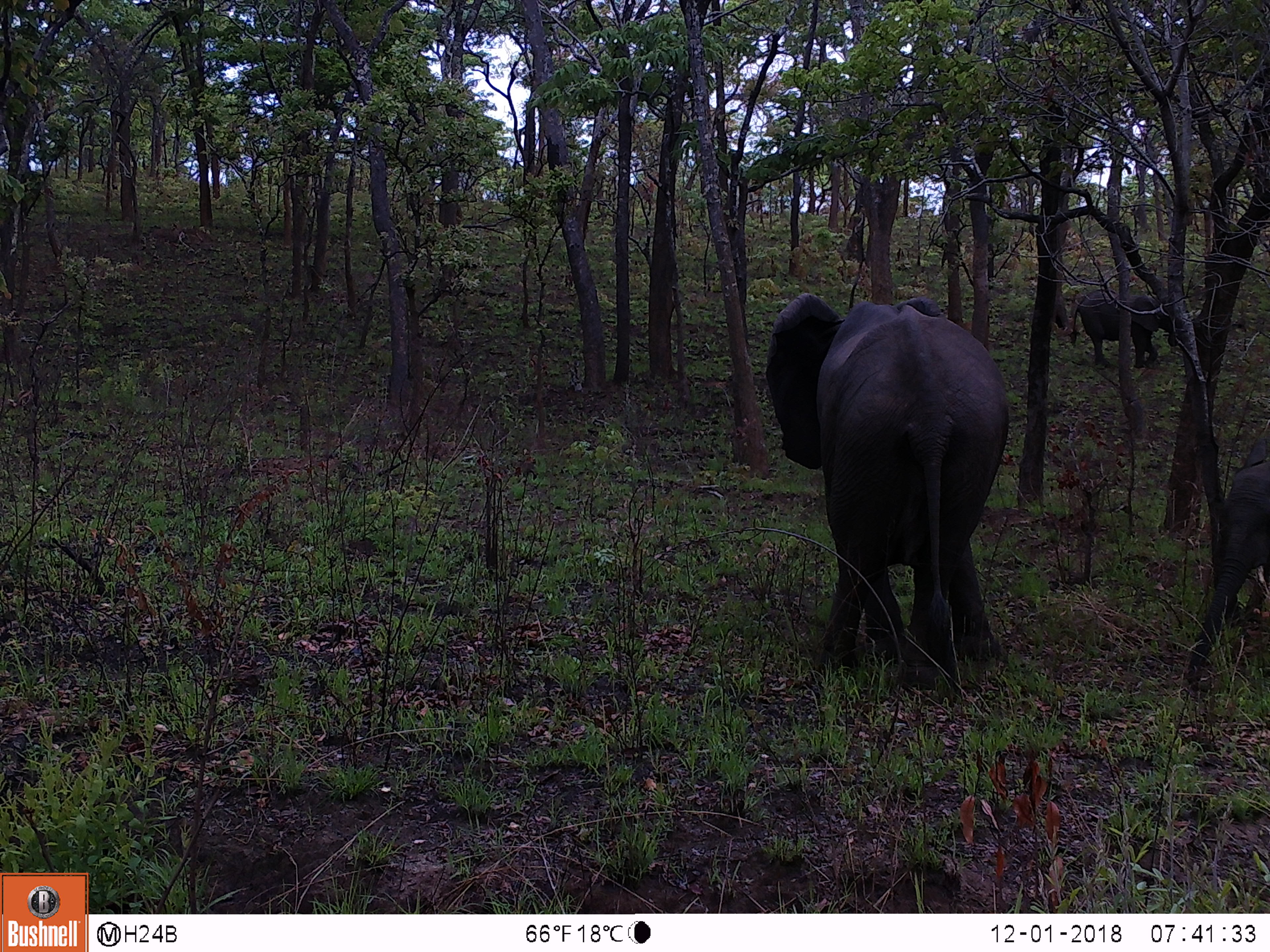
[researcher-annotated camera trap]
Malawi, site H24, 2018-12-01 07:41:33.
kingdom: Animalia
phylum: Chordata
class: Mammalia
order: Proboscidea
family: Elephantidae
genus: Loxodonta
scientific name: Loxodonta africana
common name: african savanna elephant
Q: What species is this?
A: African savanna elephant (Loxodonta africana).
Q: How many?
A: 3.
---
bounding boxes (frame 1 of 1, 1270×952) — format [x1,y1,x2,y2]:
african savanna elephant: [764,284,1012,680]; [1207,436,1262,631]; [1064,284,1177,368]